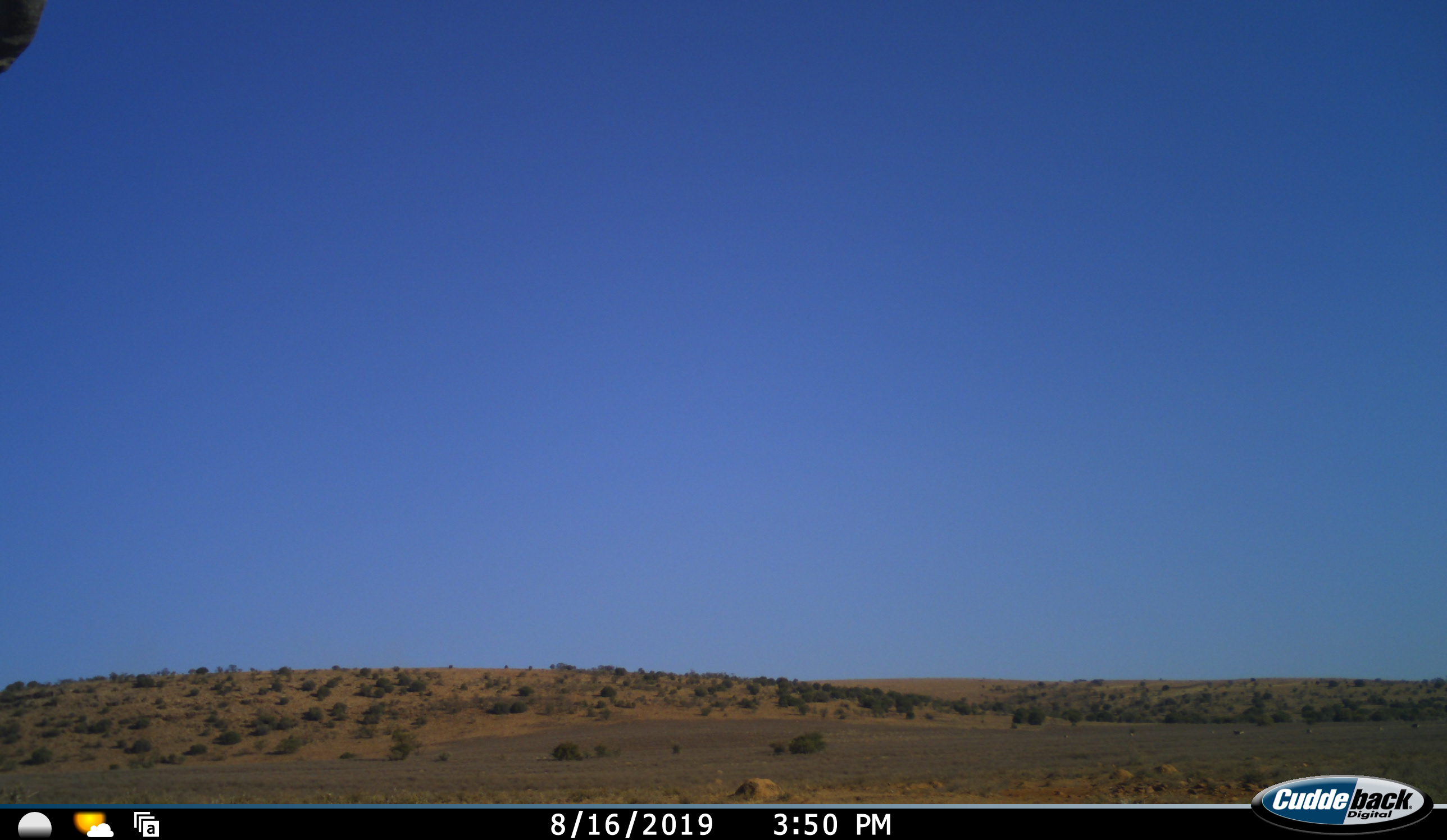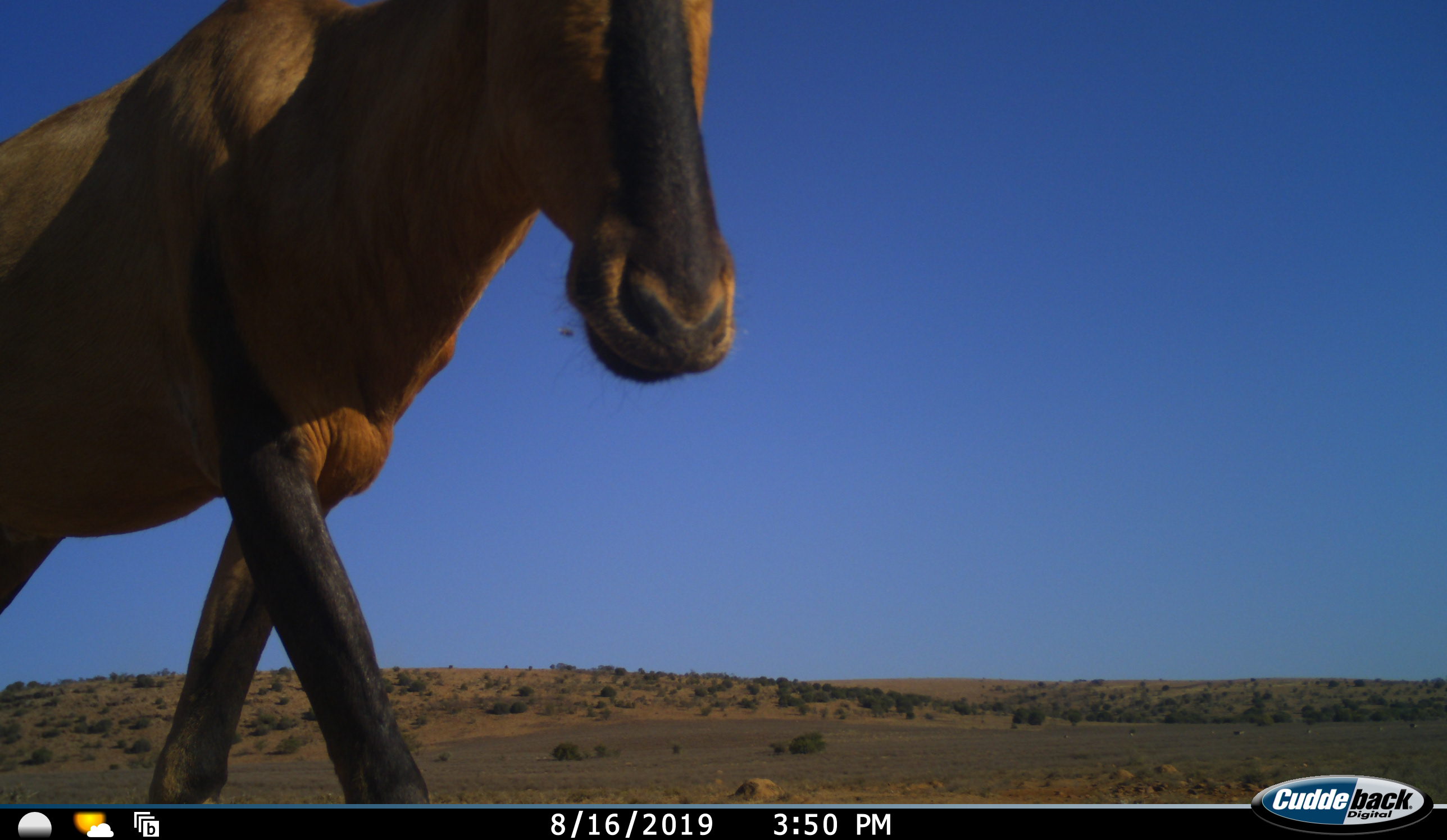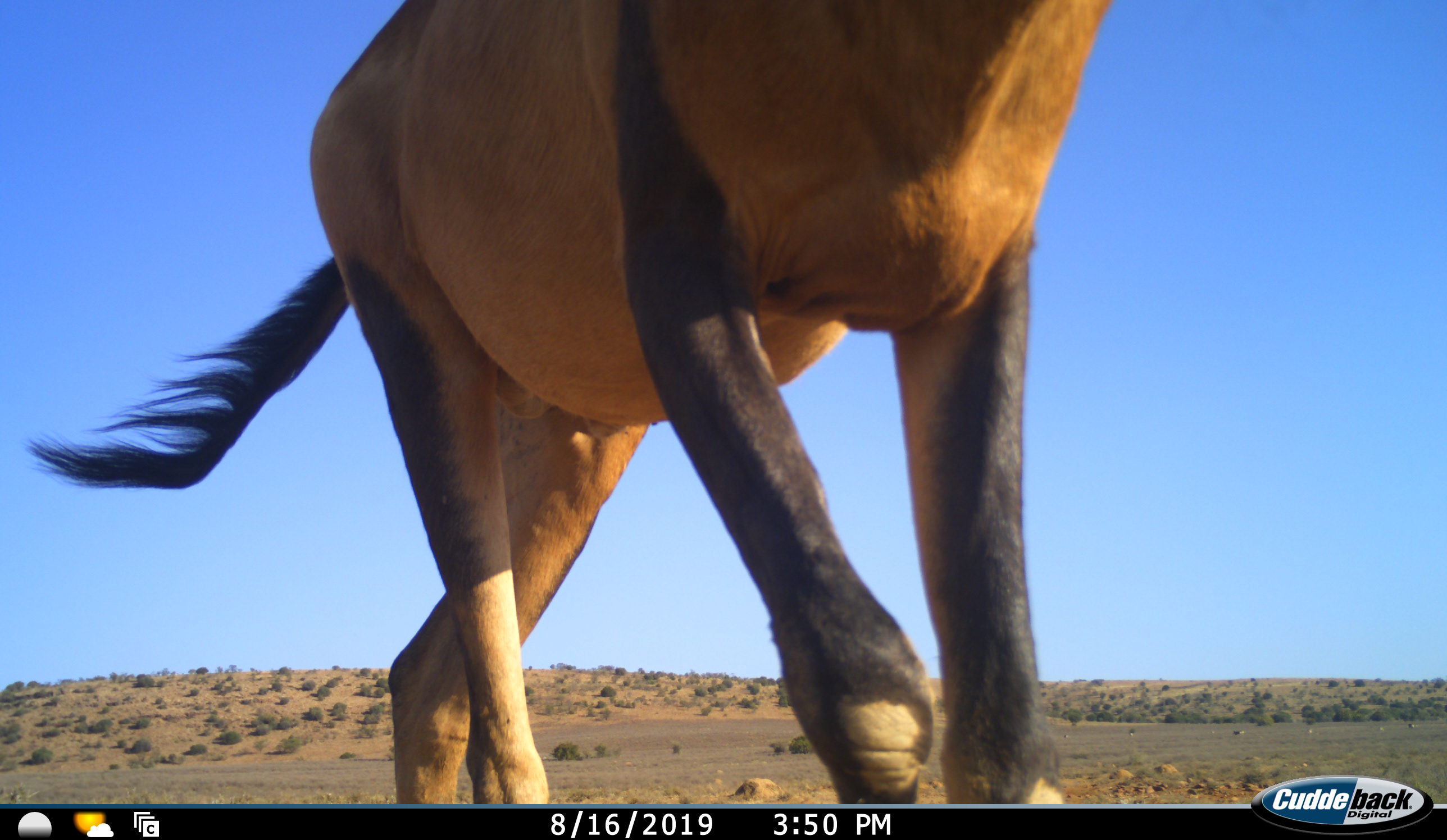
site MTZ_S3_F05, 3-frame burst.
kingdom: Animalia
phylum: Chordata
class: Mammalia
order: Artiodactyla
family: Bovidae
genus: Alcelaphus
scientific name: Alcelaphus buselaphus caama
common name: red hartebeest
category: hartebeestred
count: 1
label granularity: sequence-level